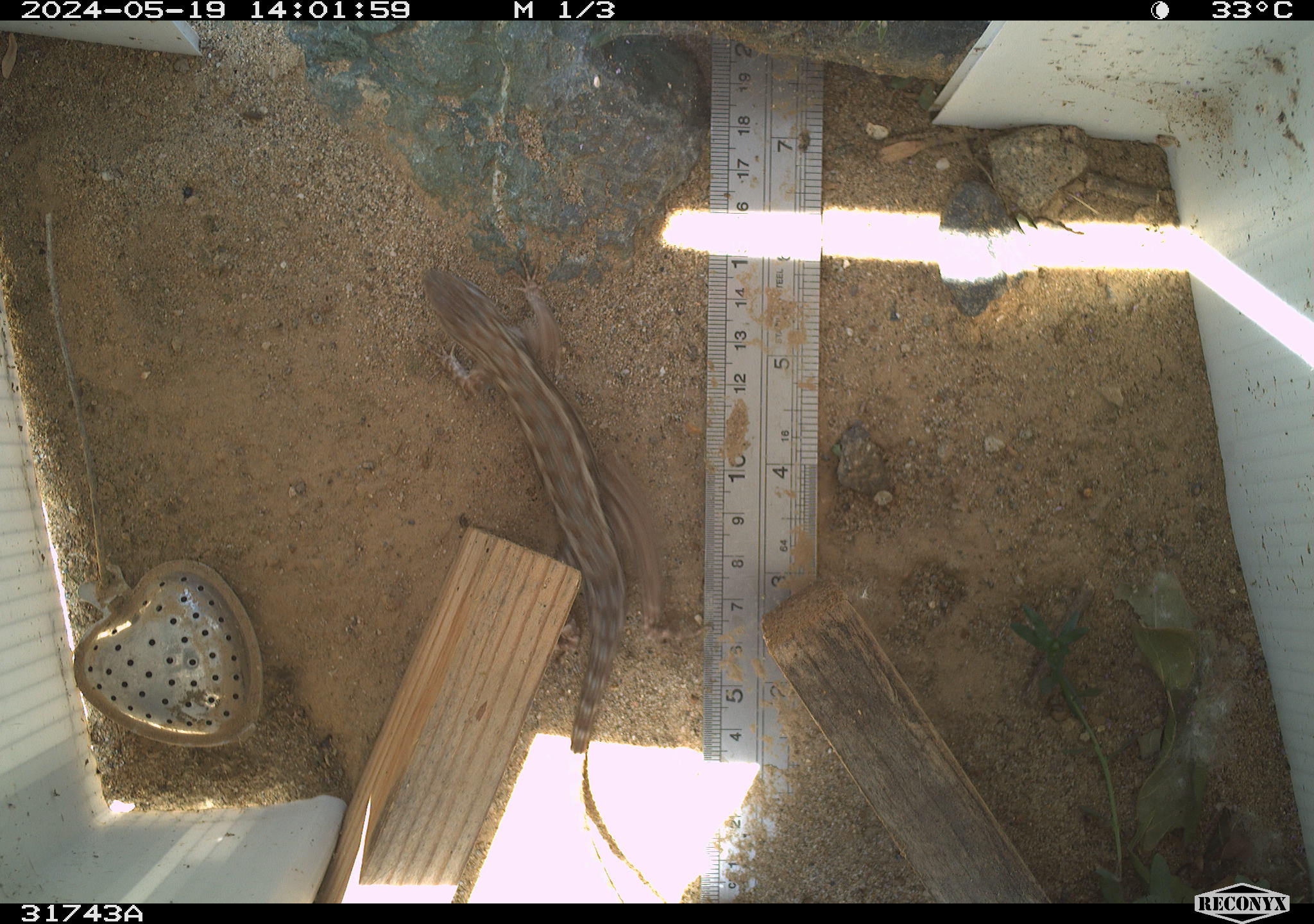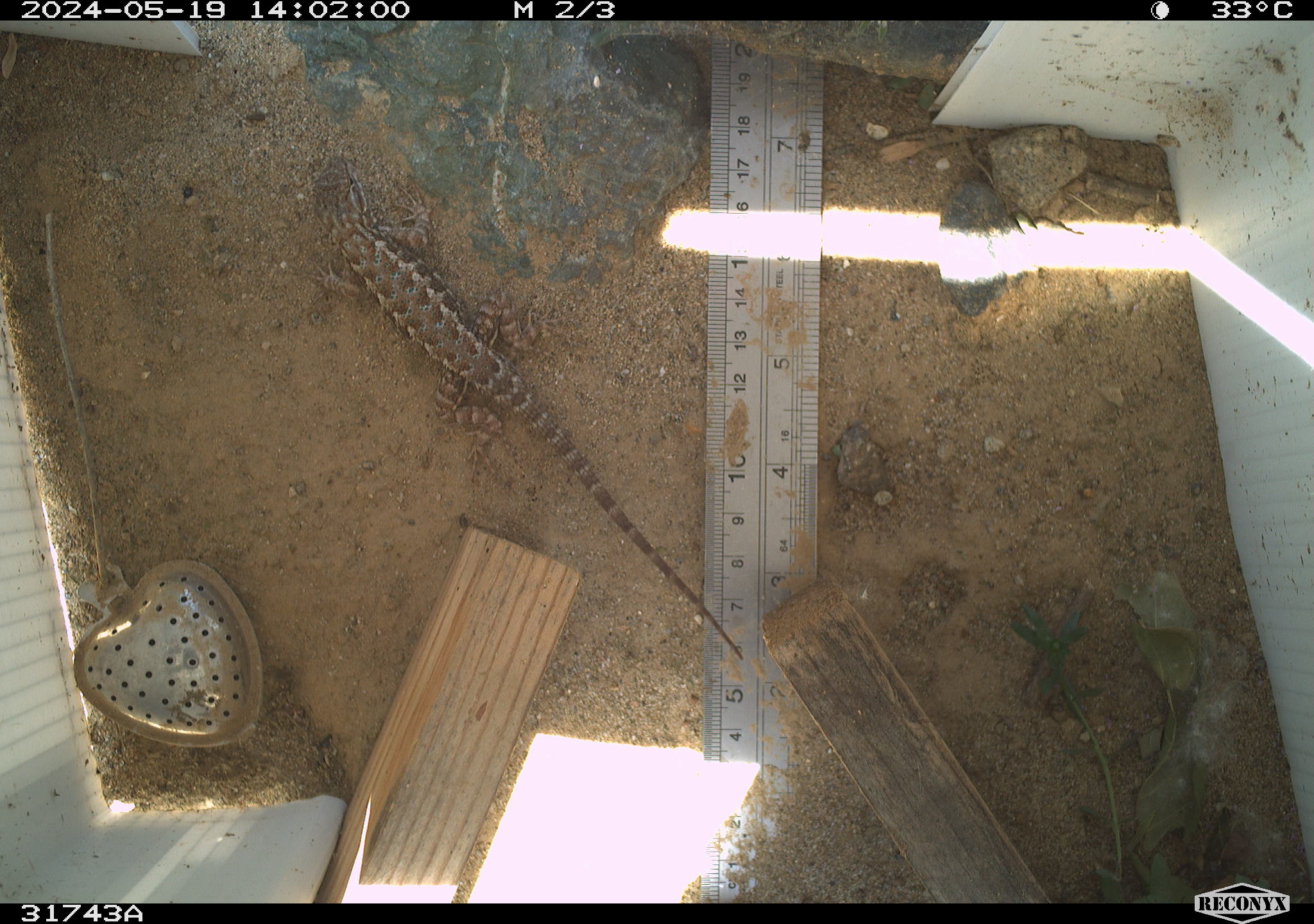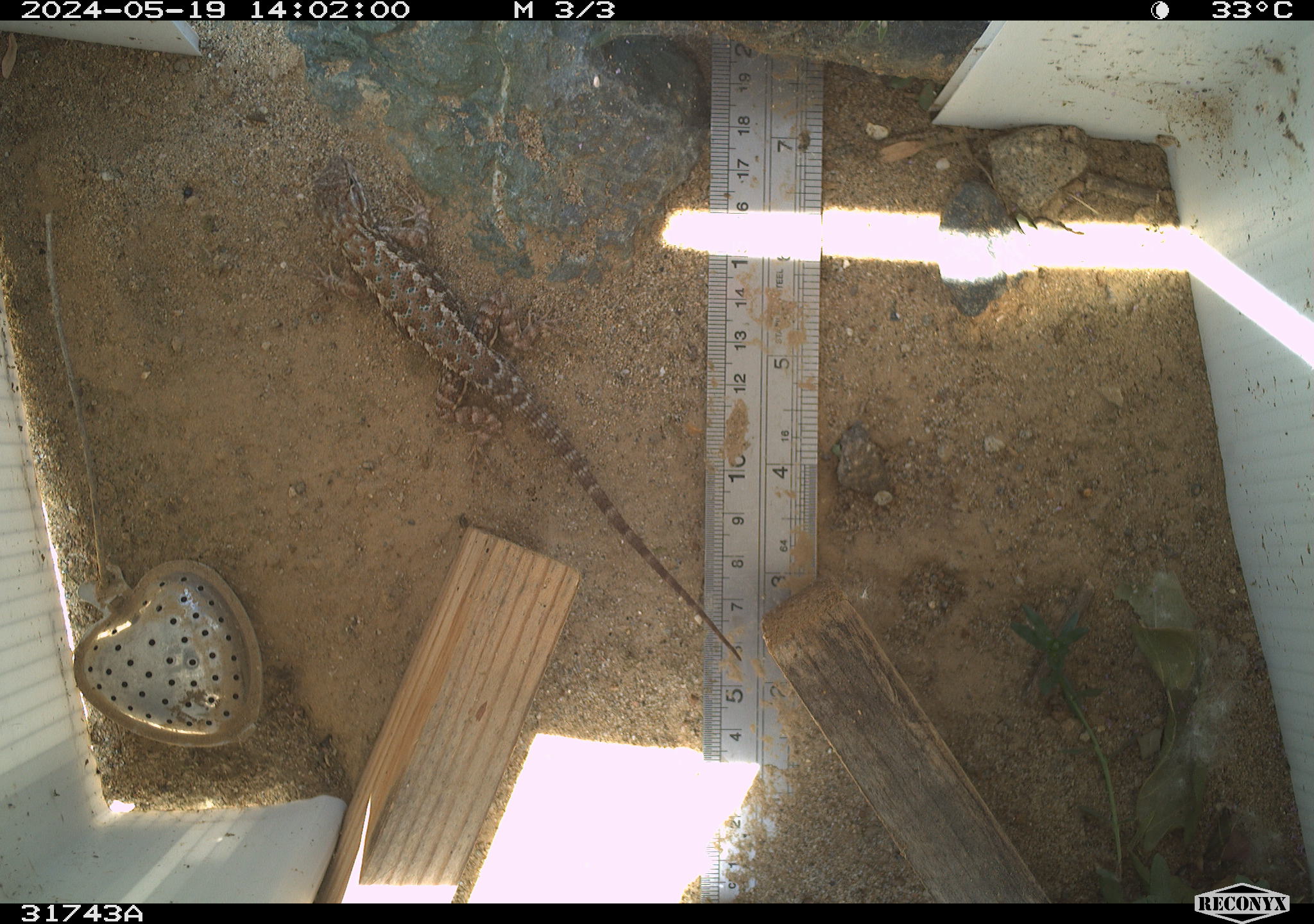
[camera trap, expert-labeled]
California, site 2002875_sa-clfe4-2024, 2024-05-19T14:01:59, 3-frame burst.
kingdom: Animalia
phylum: Chordata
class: Reptilia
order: Squamata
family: Phrynosomatidae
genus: Sceloporus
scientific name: Sceloporus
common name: spiny lizards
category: sceloporus species